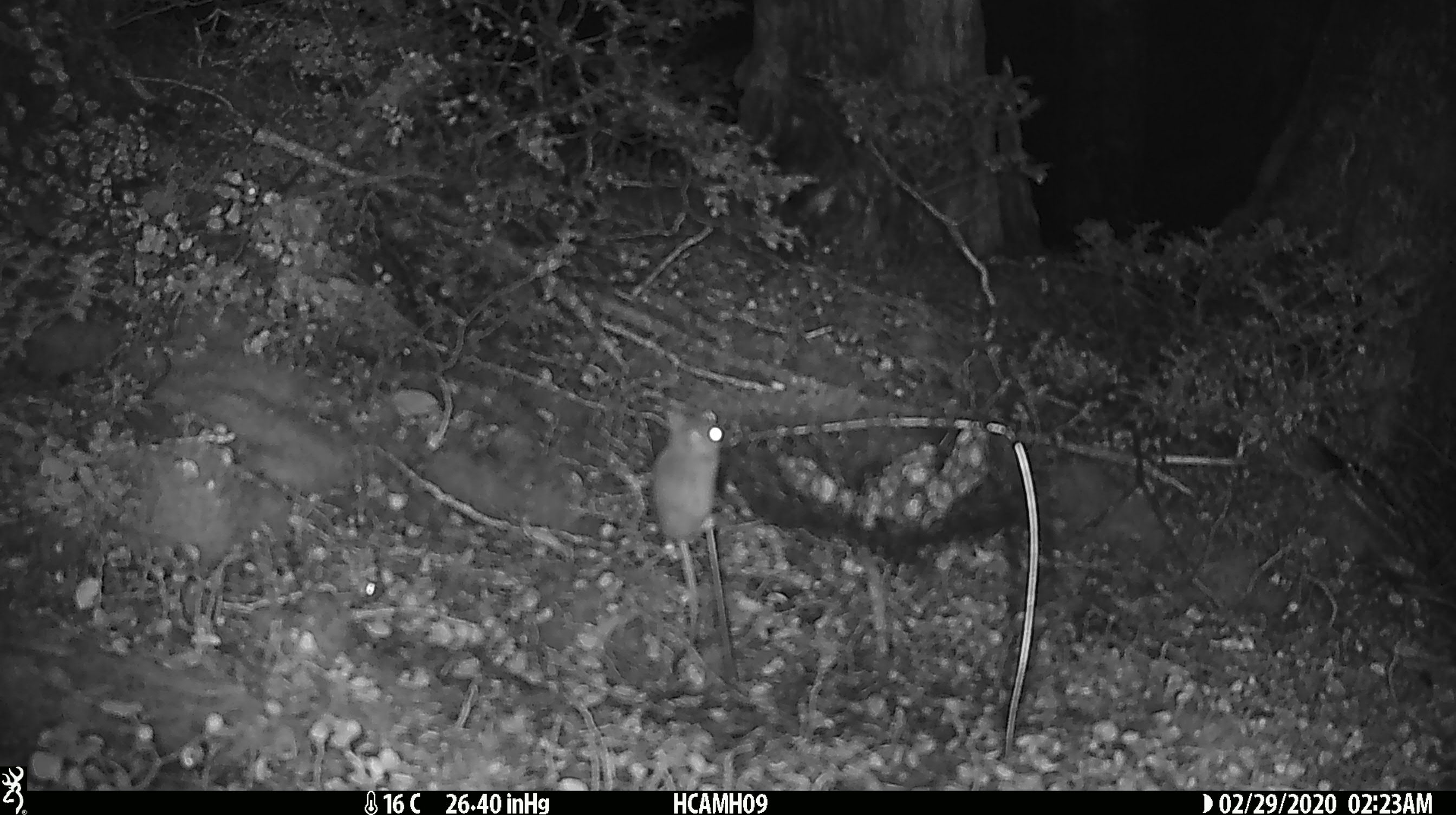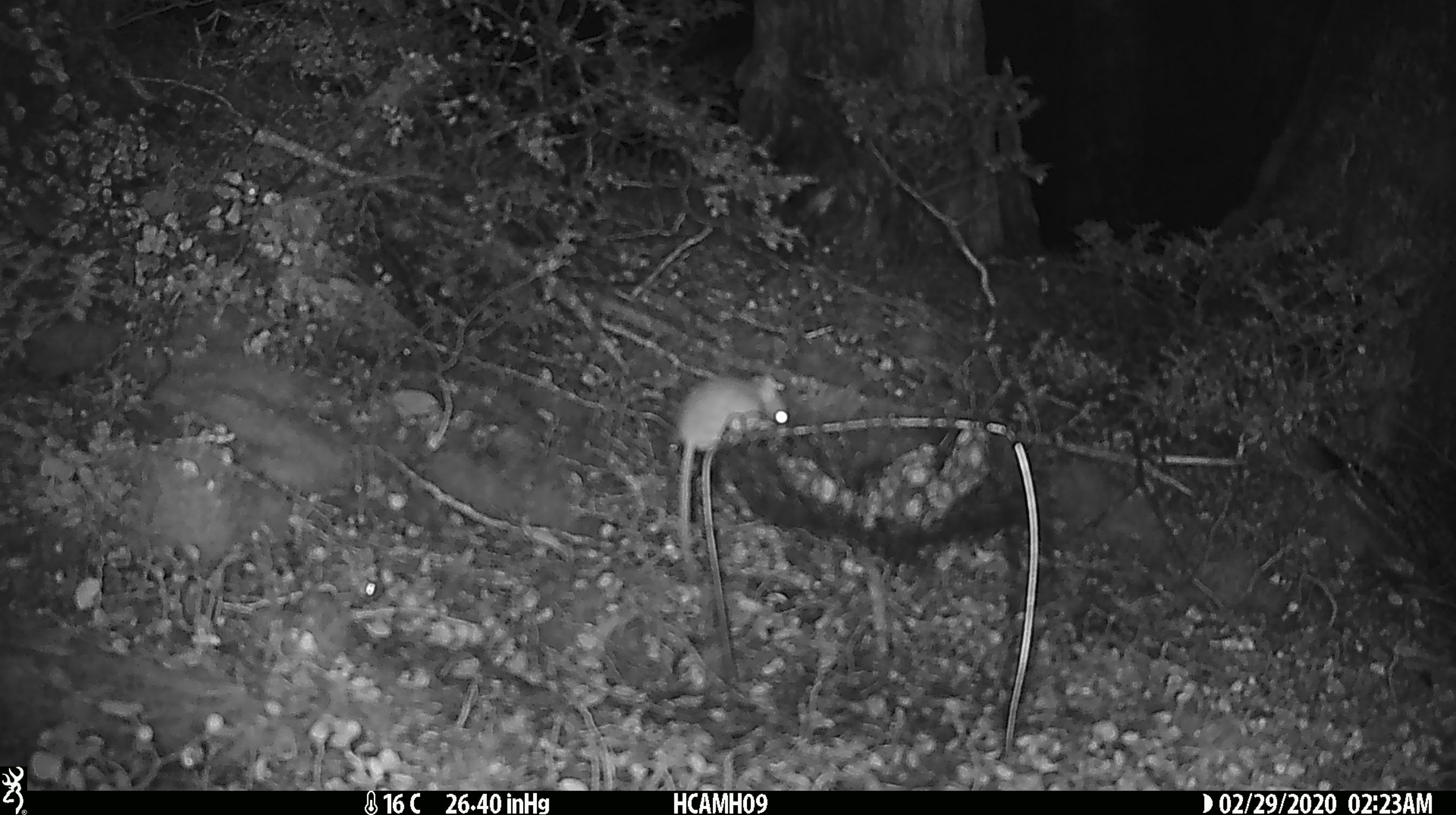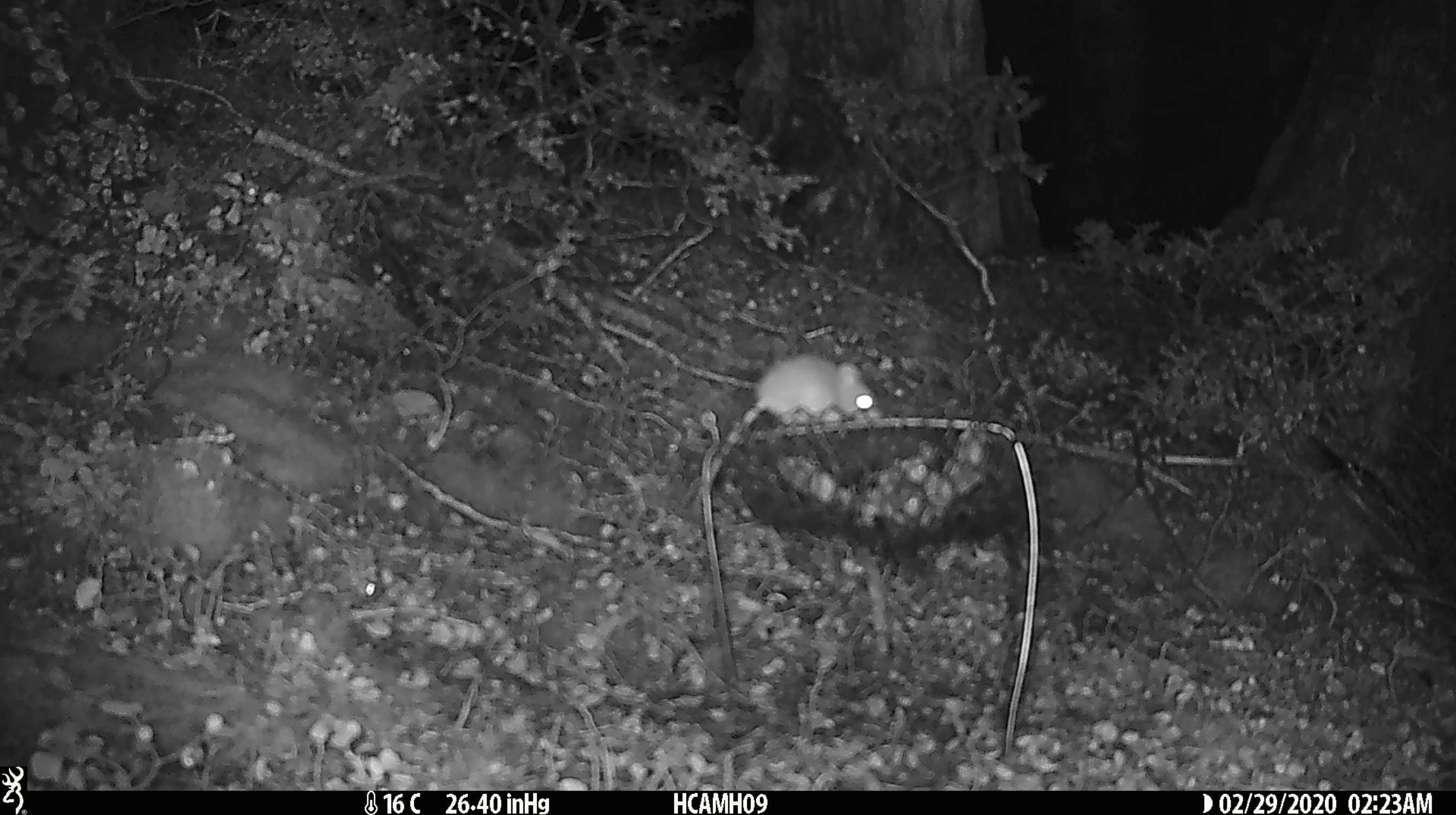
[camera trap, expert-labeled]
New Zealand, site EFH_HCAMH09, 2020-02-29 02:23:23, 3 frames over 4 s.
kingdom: Animalia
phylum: Chordata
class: Mammalia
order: Rodentia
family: Muridae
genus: Mus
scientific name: Mus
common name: mouse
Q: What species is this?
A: Mouse (Mus).